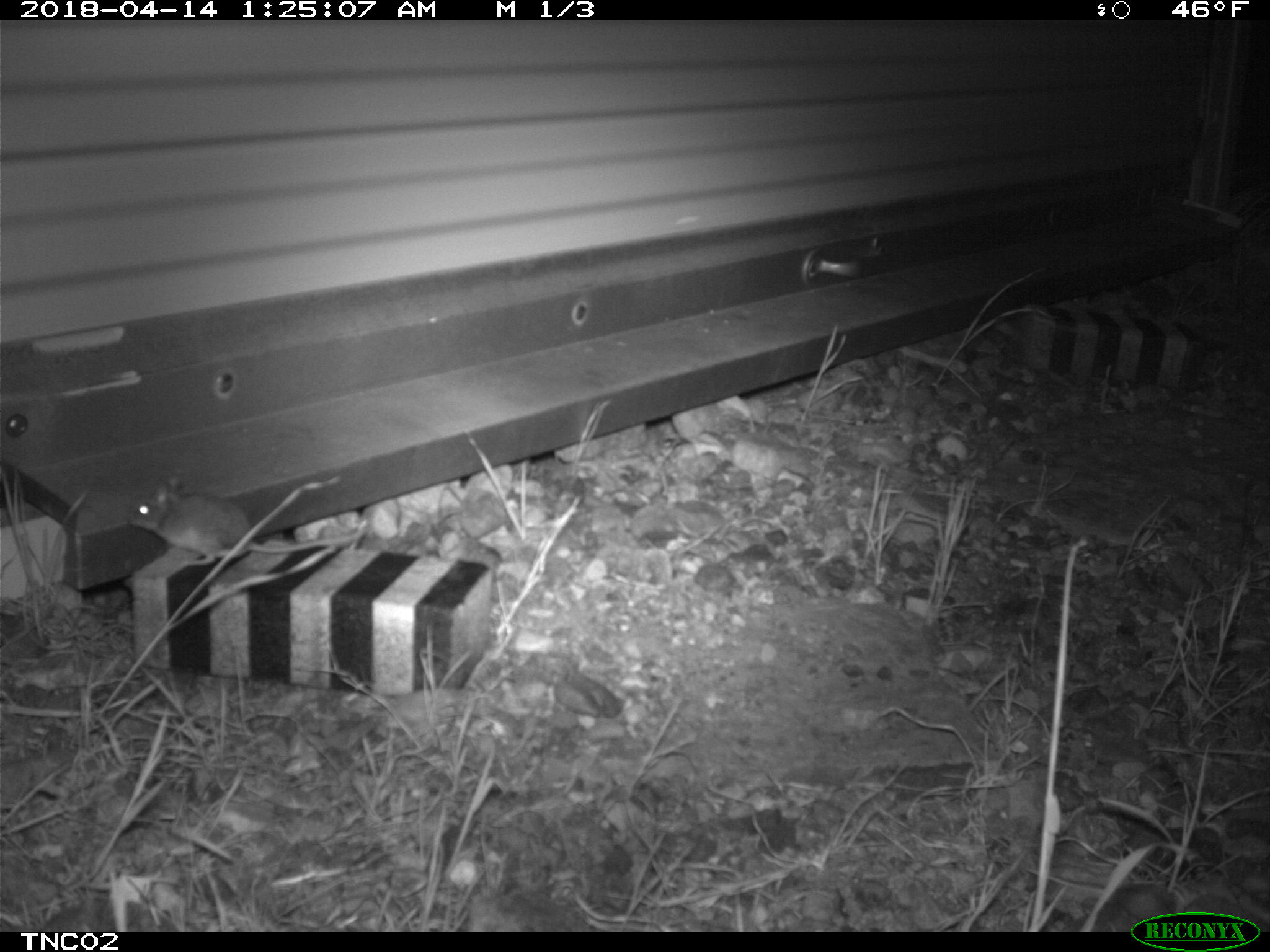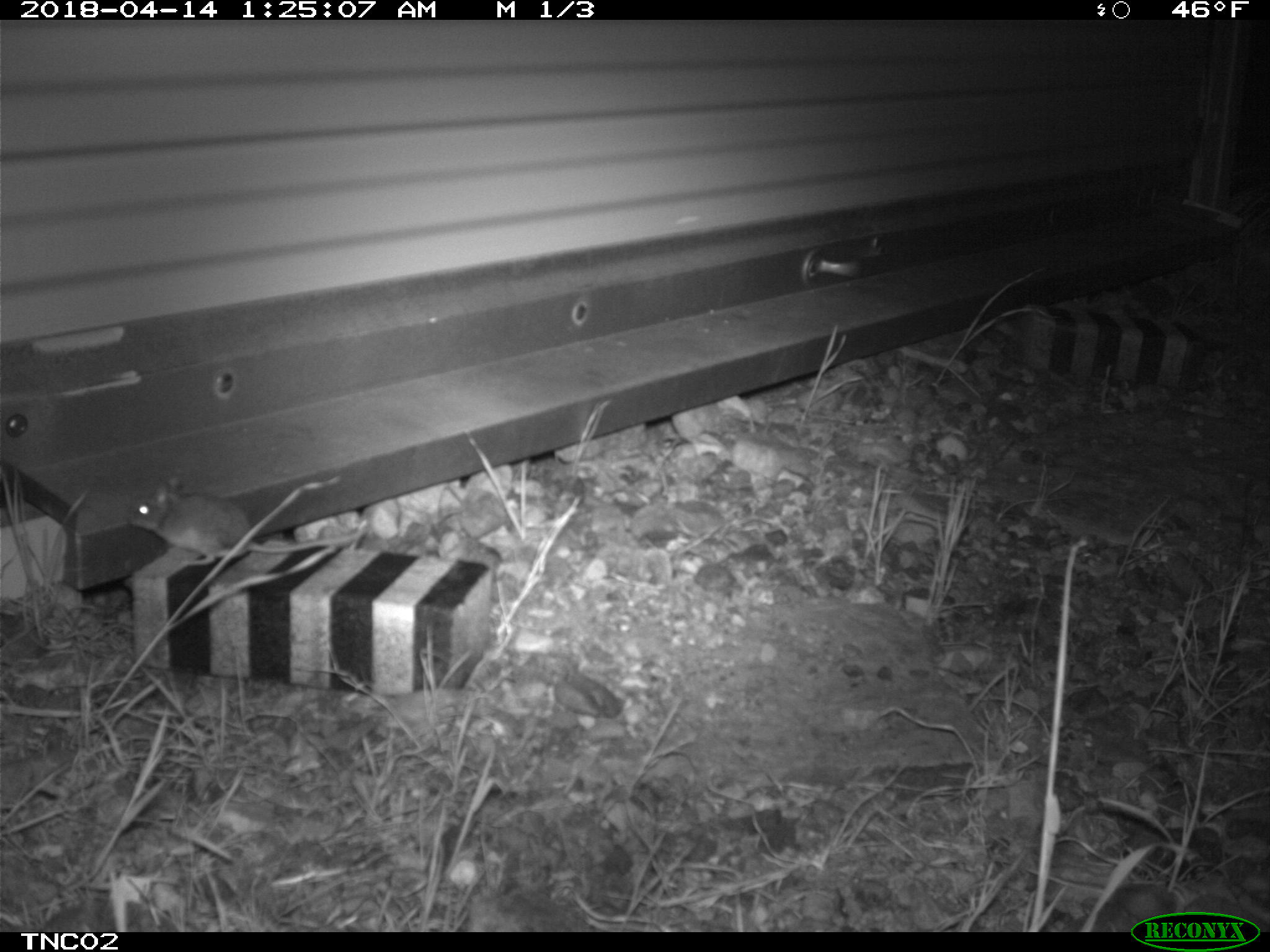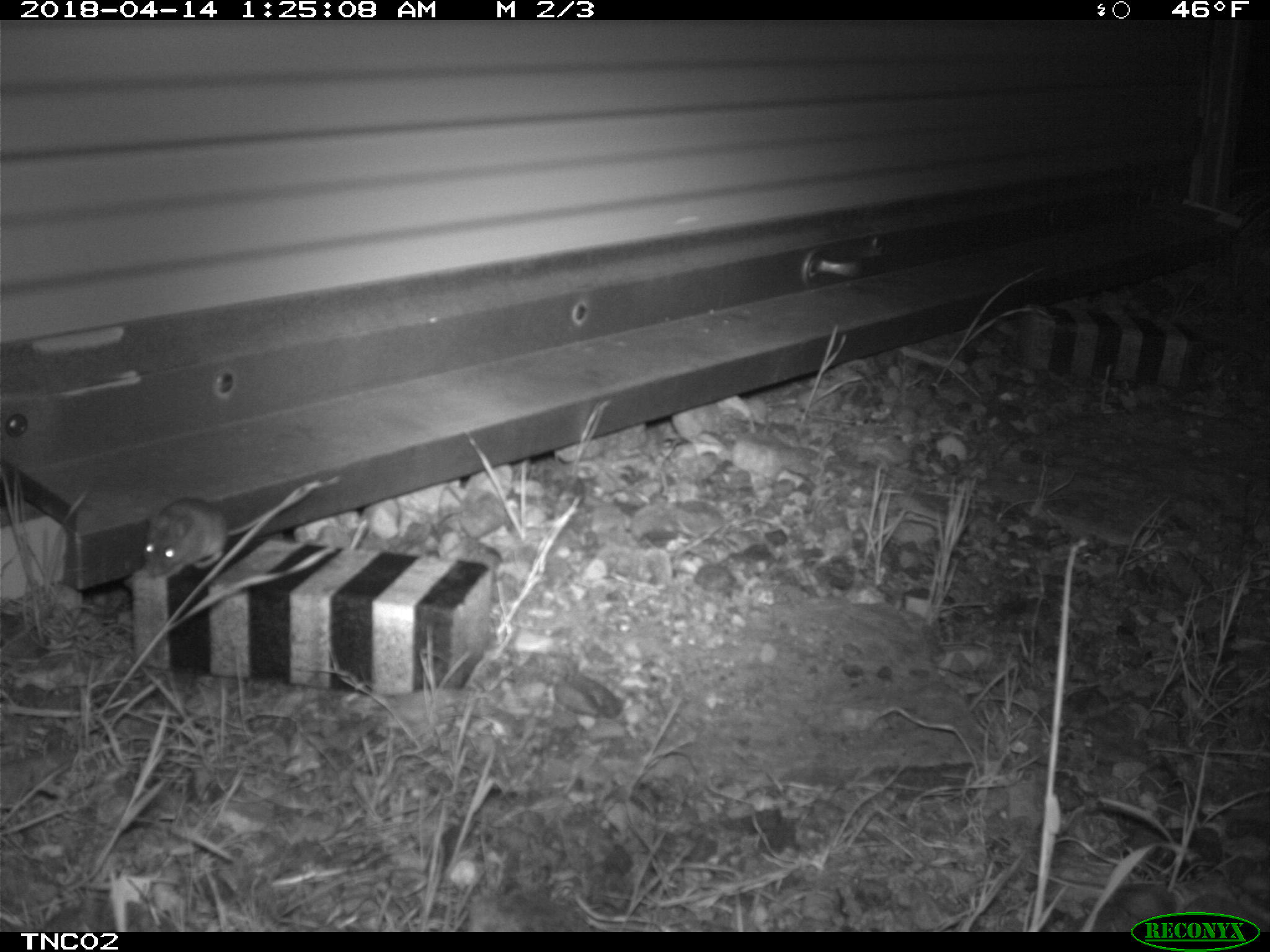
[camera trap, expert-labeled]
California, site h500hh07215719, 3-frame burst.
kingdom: Animalia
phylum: Chordata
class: Mammalia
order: Rodentia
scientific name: Rodentia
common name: rodent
Rodent (Rodentia).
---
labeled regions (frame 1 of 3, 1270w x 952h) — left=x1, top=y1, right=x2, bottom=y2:
rodent: left=127, top=475, right=364, bottom=566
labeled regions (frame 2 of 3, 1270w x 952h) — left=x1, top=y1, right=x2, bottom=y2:
rodent: left=129, top=477, right=367, bottom=568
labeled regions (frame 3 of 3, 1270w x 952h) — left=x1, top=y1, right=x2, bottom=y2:
rodent: left=143, top=477, right=318, bottom=579